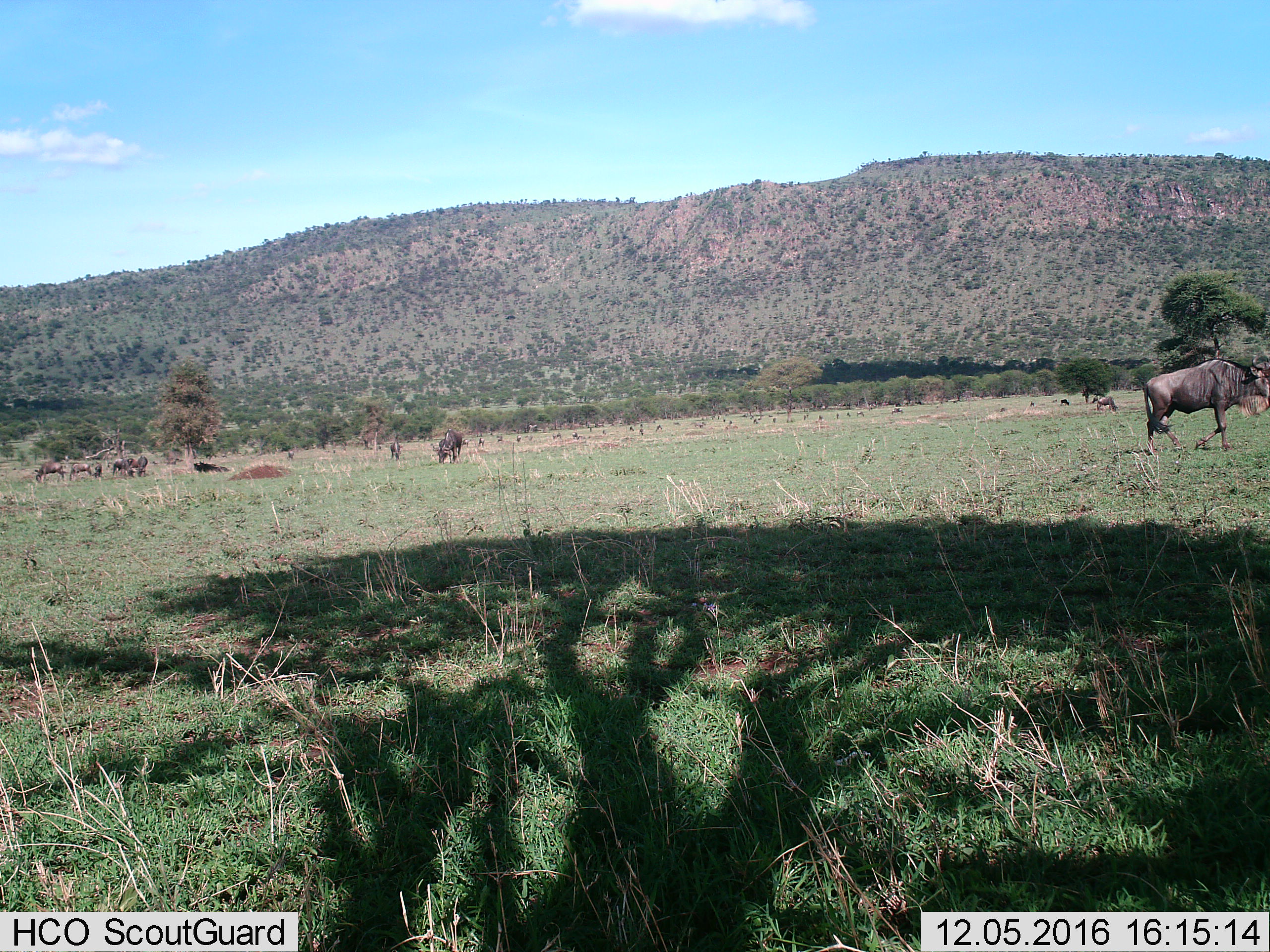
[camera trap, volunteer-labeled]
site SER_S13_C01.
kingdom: Animalia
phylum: Chordata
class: Mammalia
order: Artiodactyla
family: Bovidae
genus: Connochaetes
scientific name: Connochaetes taurinus taurinus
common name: blue wildebeest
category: wildebeestblue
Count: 11-50.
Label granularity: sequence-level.